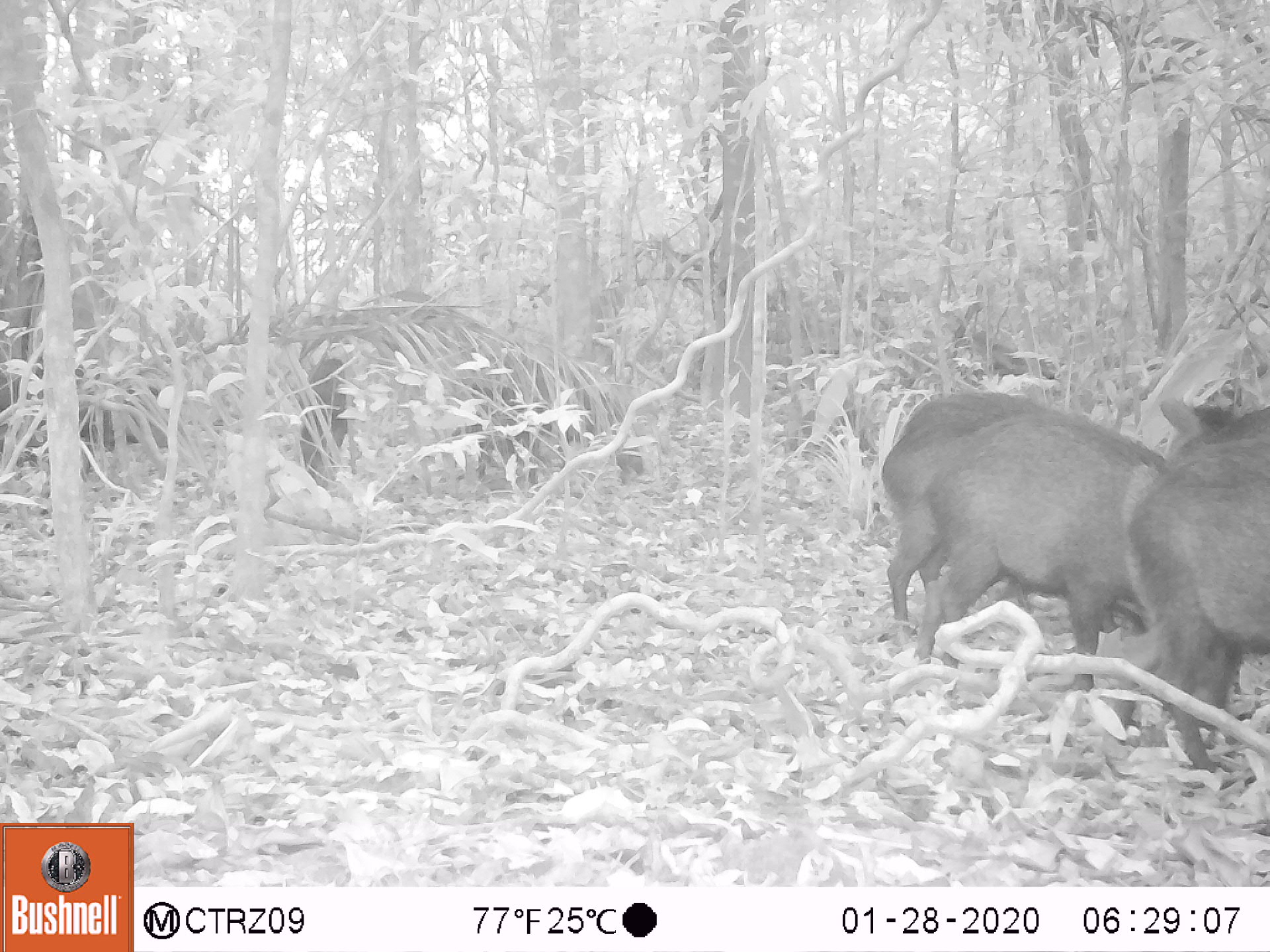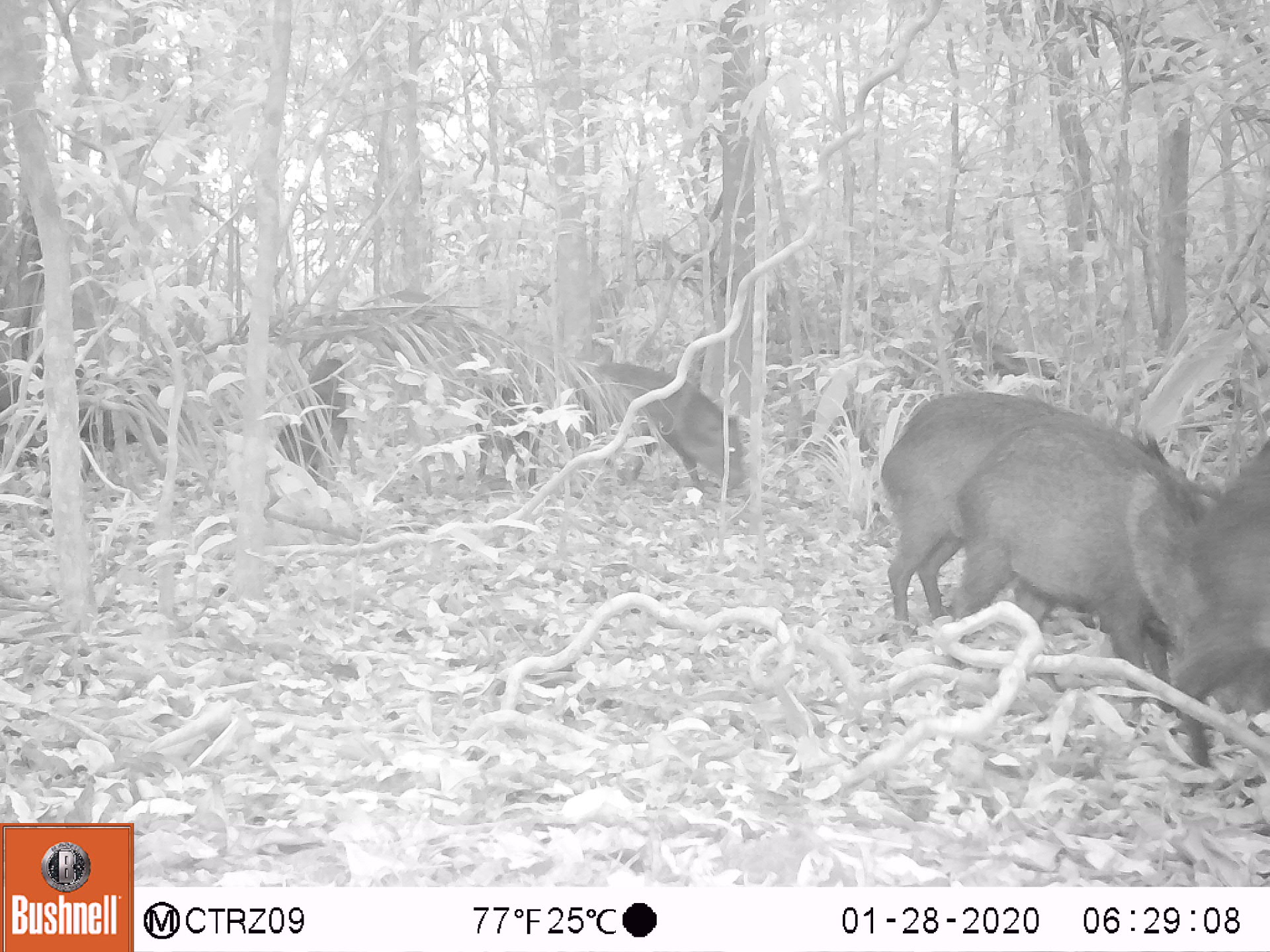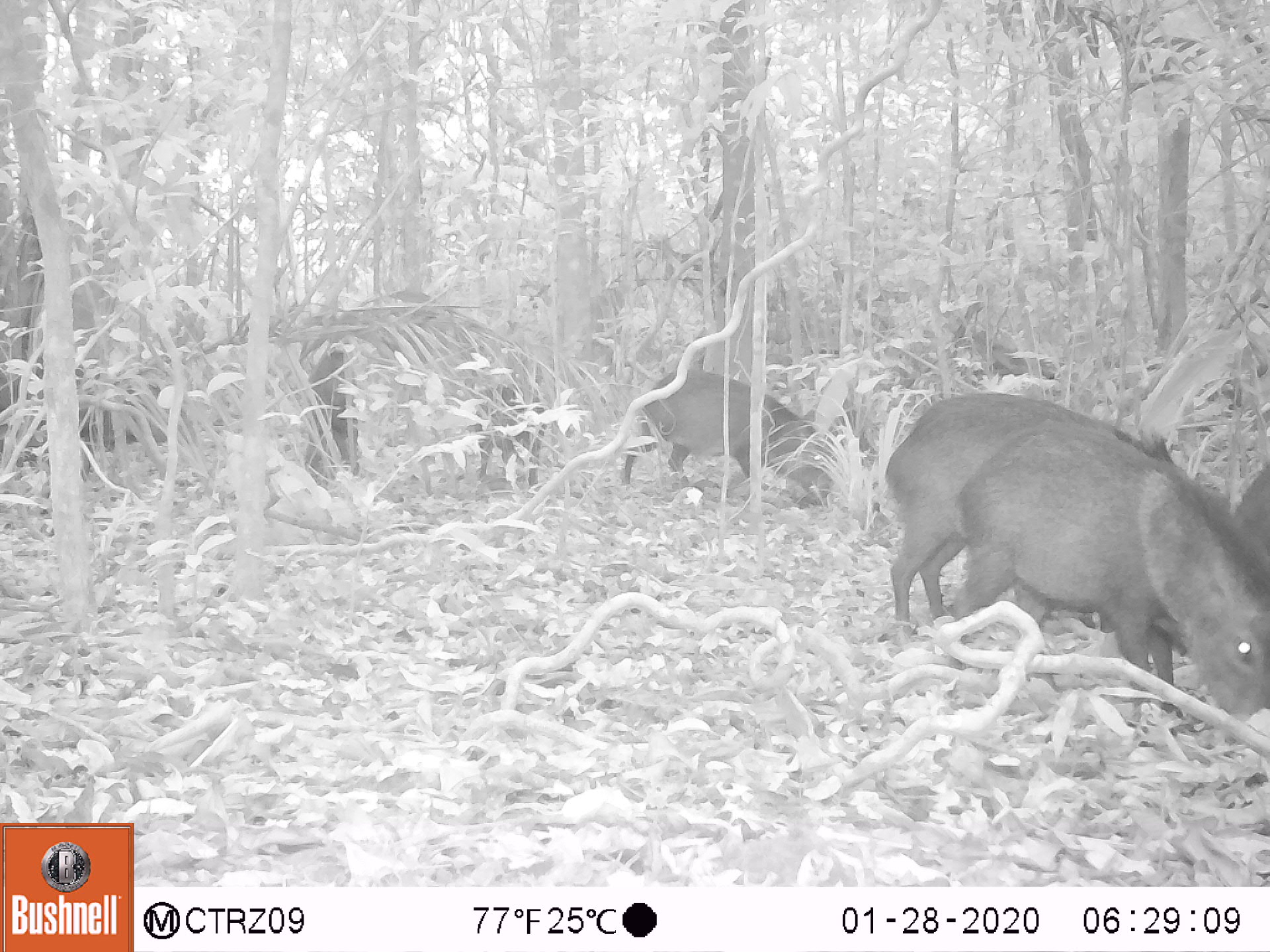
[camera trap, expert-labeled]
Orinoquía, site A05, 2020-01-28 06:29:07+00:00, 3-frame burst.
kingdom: Animalia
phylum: Chordata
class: Mammalia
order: Artiodactyla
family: Tayassuidae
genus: Pecari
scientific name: Pecari tajacu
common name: collared peccary